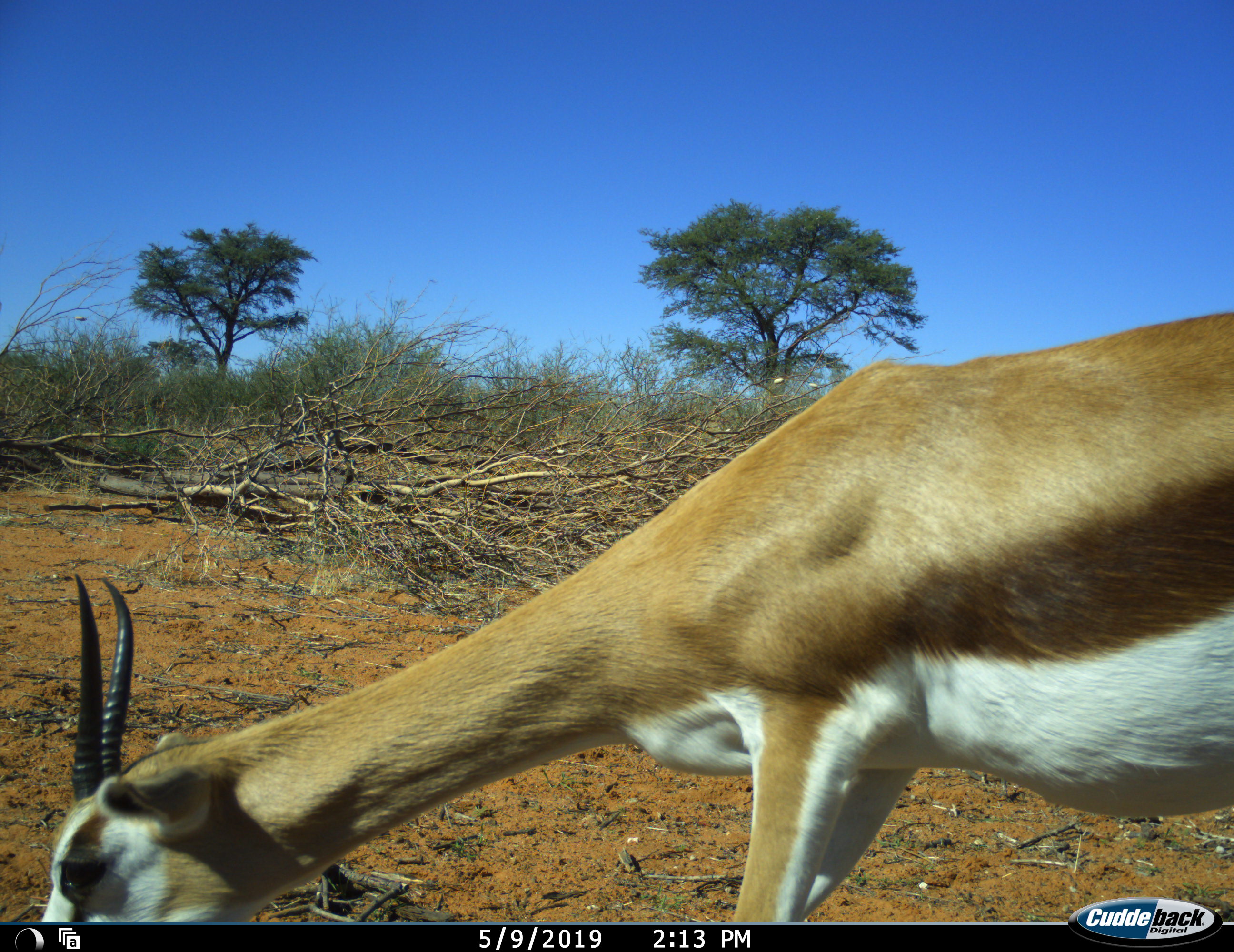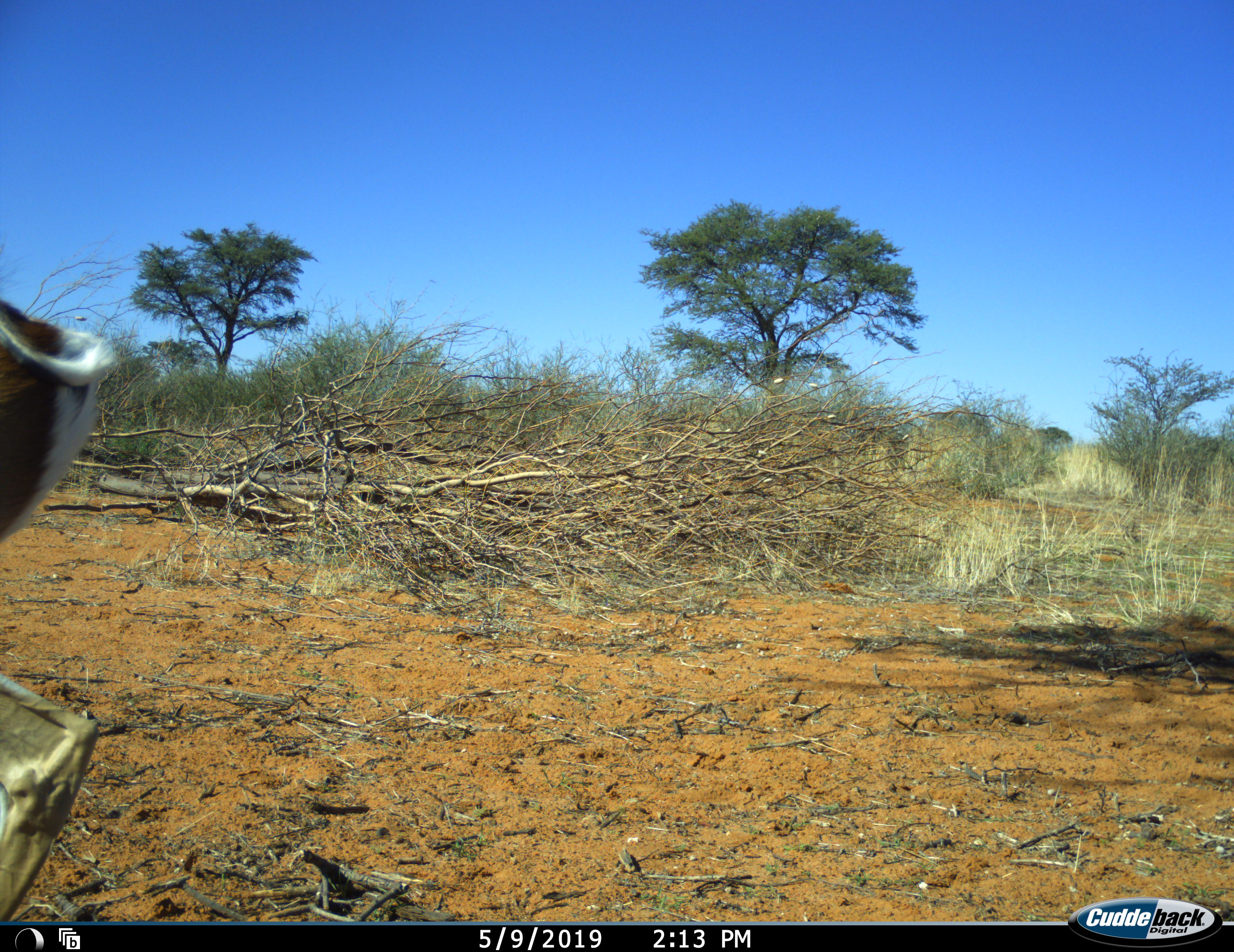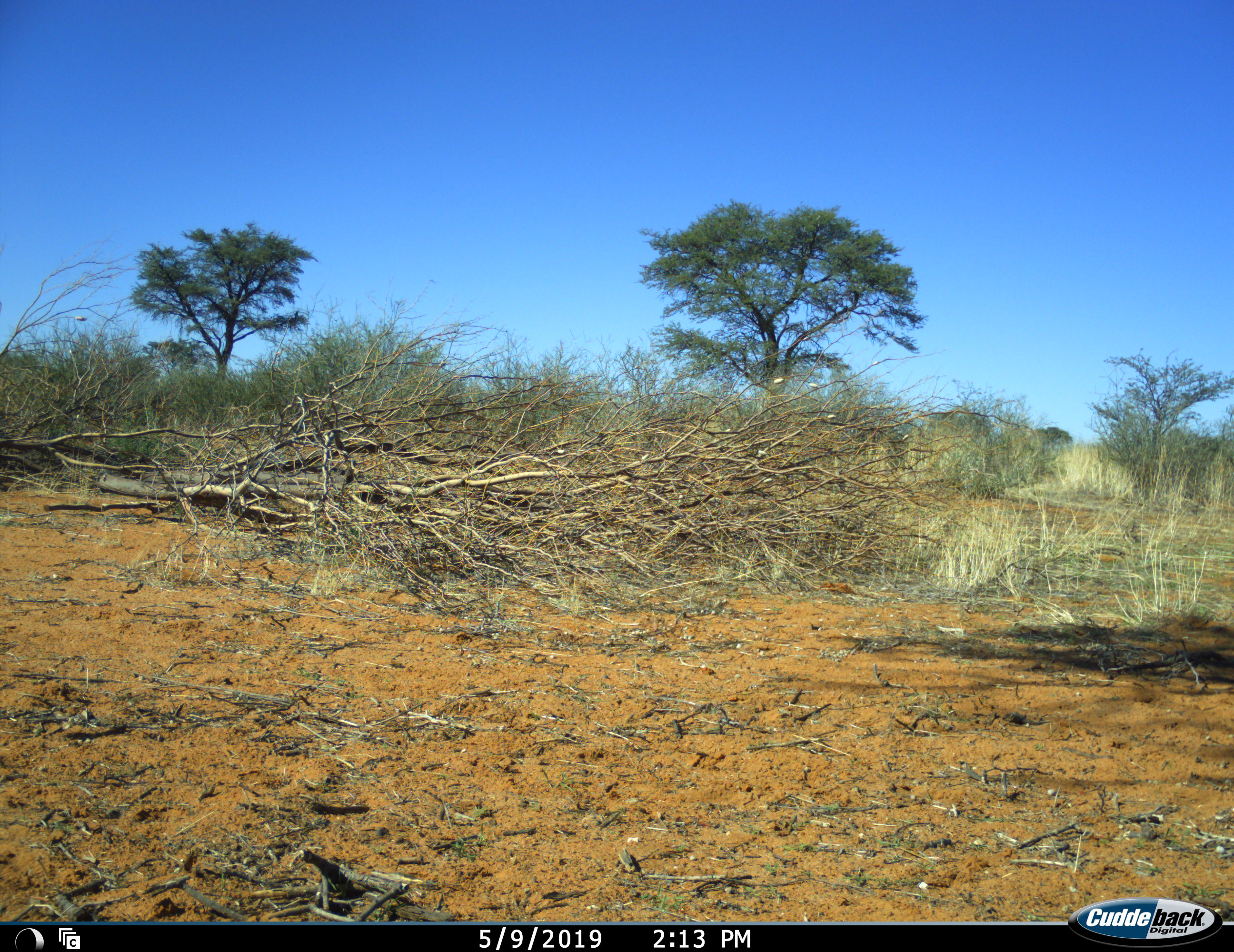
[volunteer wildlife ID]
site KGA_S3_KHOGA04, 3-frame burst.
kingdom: Animalia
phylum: Chordata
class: Mammalia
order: Artiodactyla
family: Bovidae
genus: Antidorcas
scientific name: Antidorcas marsupialis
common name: springbok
Springbok (Antidorcas marsupialis), count 1. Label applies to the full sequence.